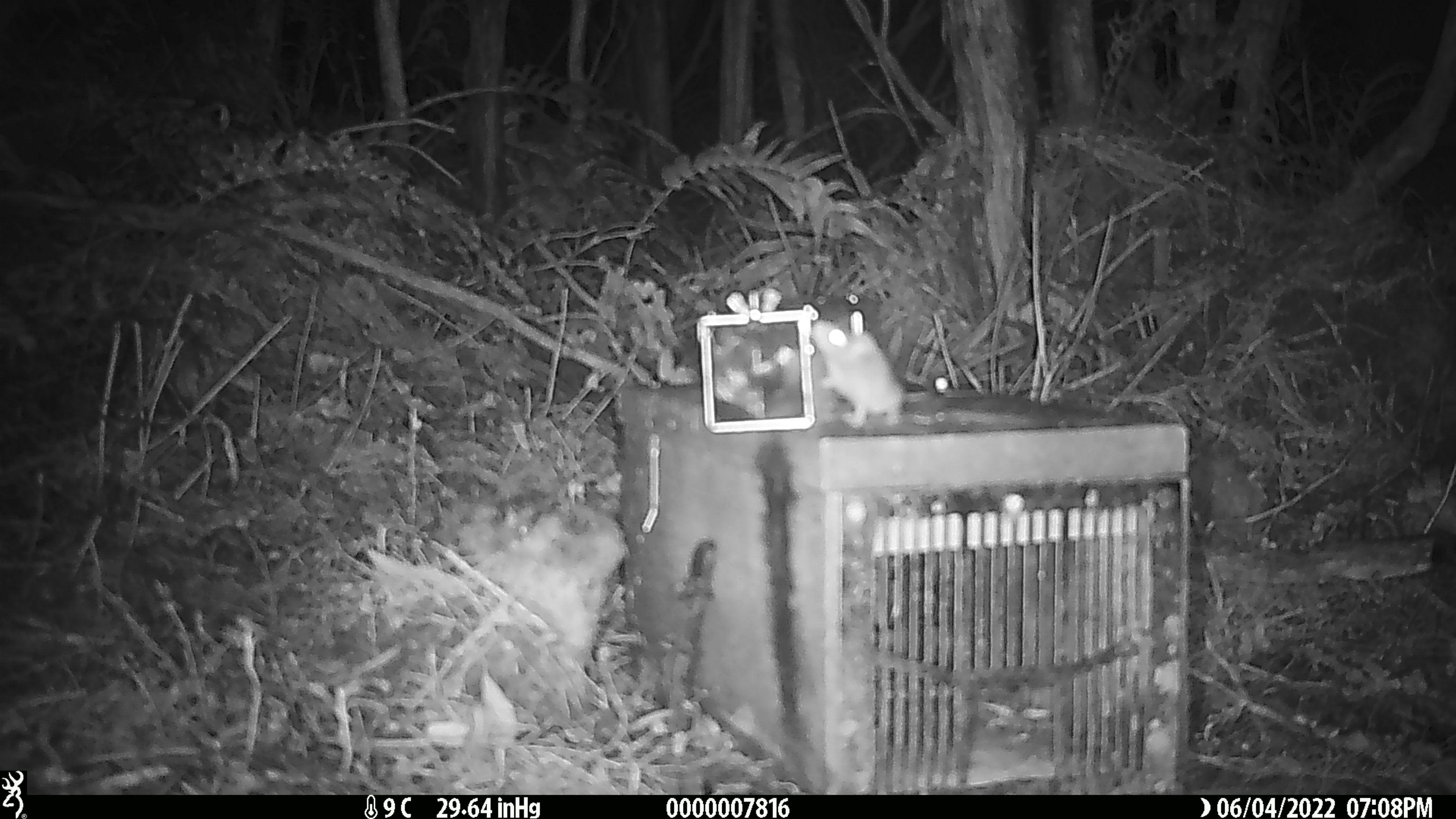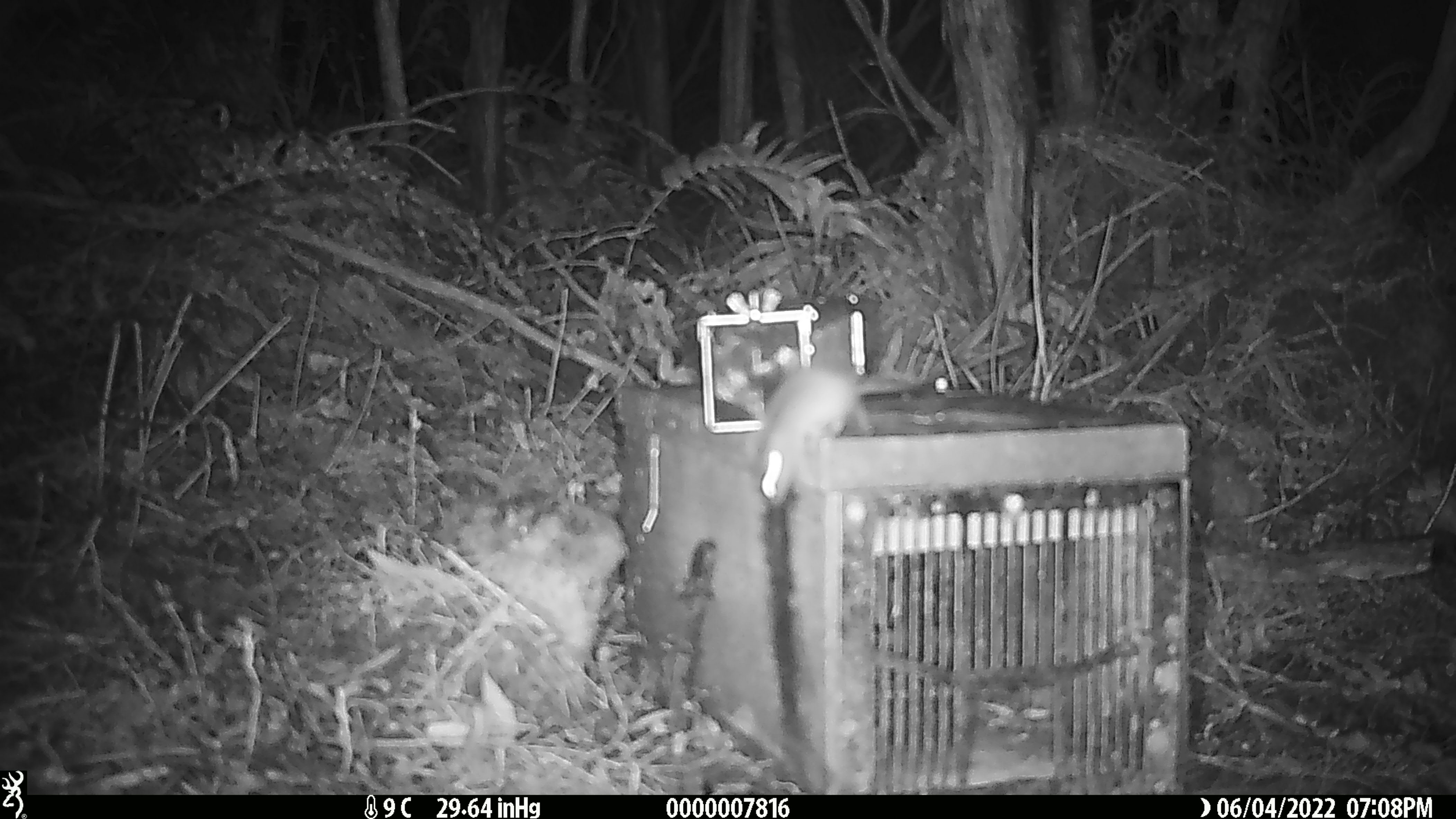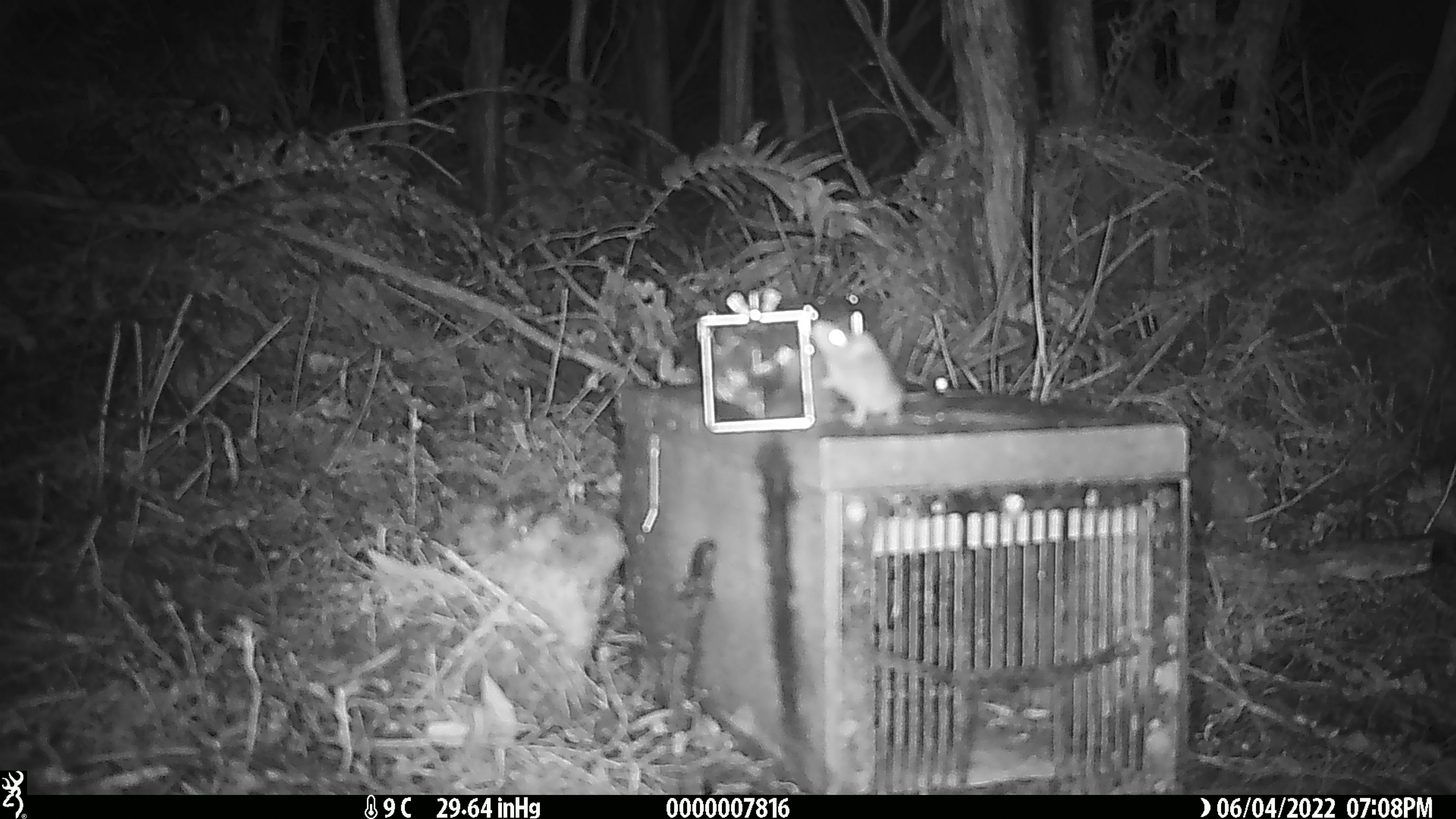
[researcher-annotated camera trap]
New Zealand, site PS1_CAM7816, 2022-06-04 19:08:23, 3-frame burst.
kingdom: Animalia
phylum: Chordata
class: Mammalia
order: Rodentia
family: Muridae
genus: Mus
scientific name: Mus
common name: mouse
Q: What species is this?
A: Mouse (Mus).